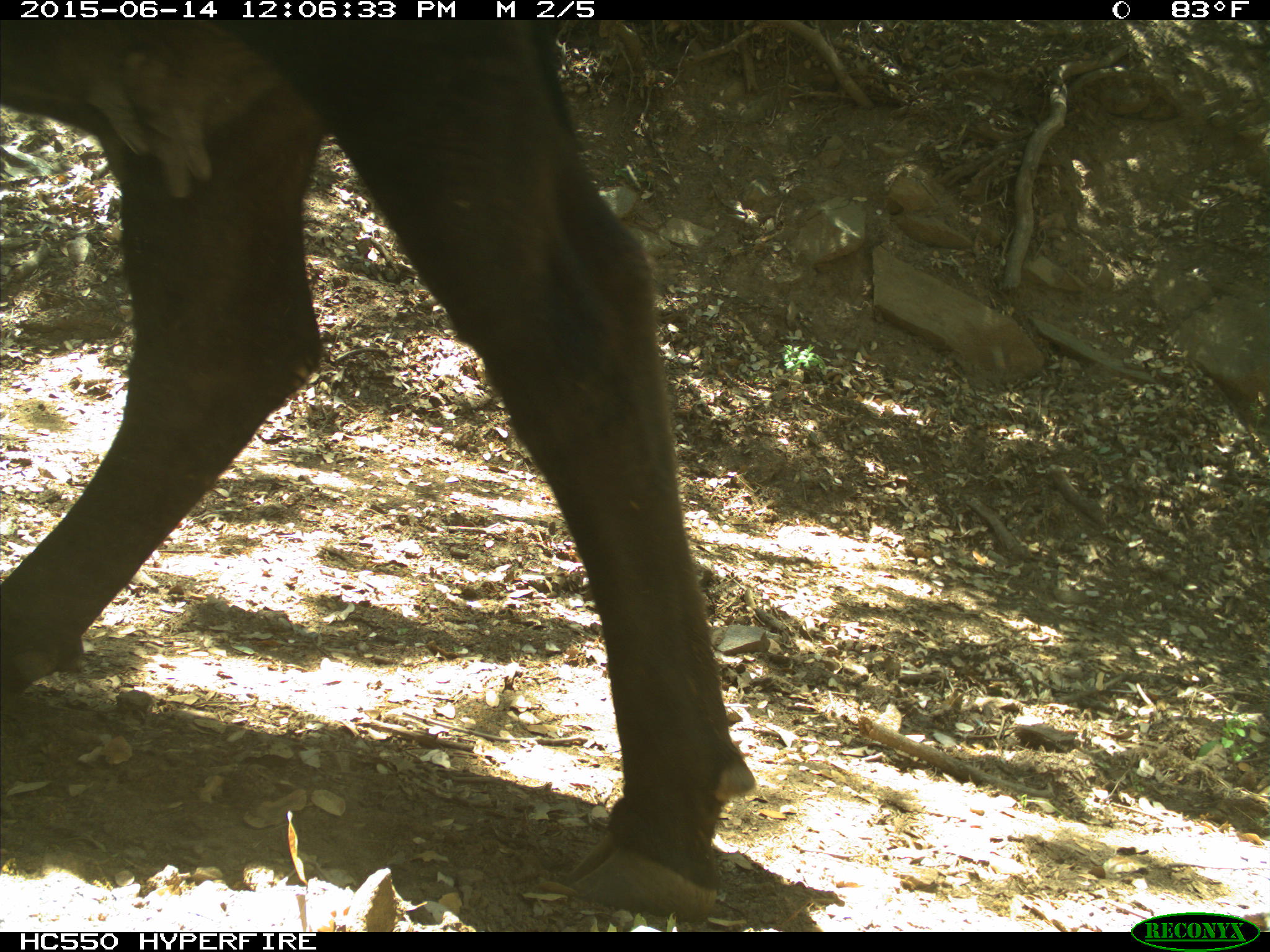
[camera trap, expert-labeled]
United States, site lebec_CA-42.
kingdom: Animalia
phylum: Chordata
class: Mammalia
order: Artiodactyla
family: Bovidae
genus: Bos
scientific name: Bos taurus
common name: domestic cow